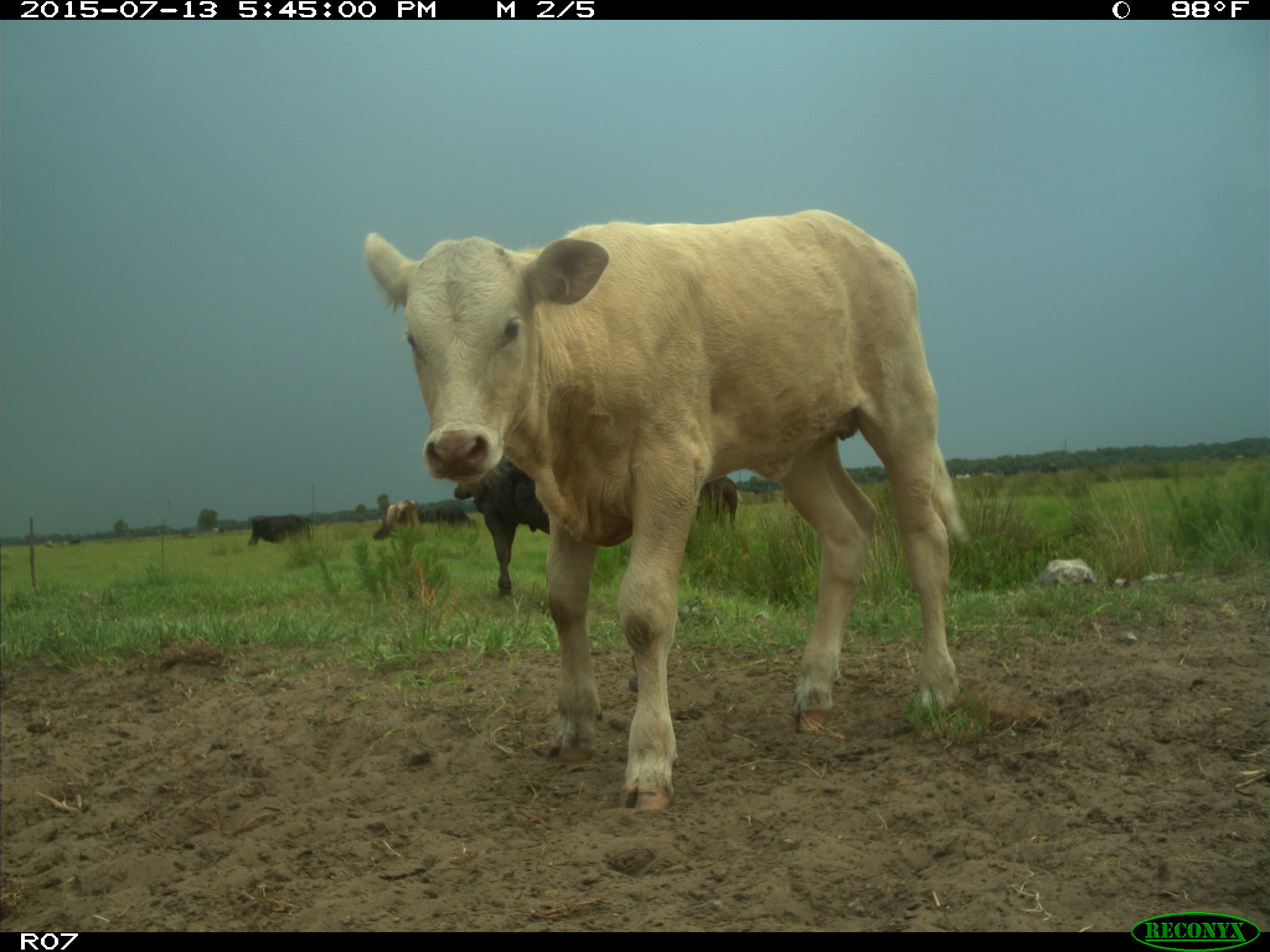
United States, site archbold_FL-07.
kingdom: Animalia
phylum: Chordata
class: Mammalia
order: Artiodactyla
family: Bovidae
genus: Bos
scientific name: Bos taurus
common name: domestic cow